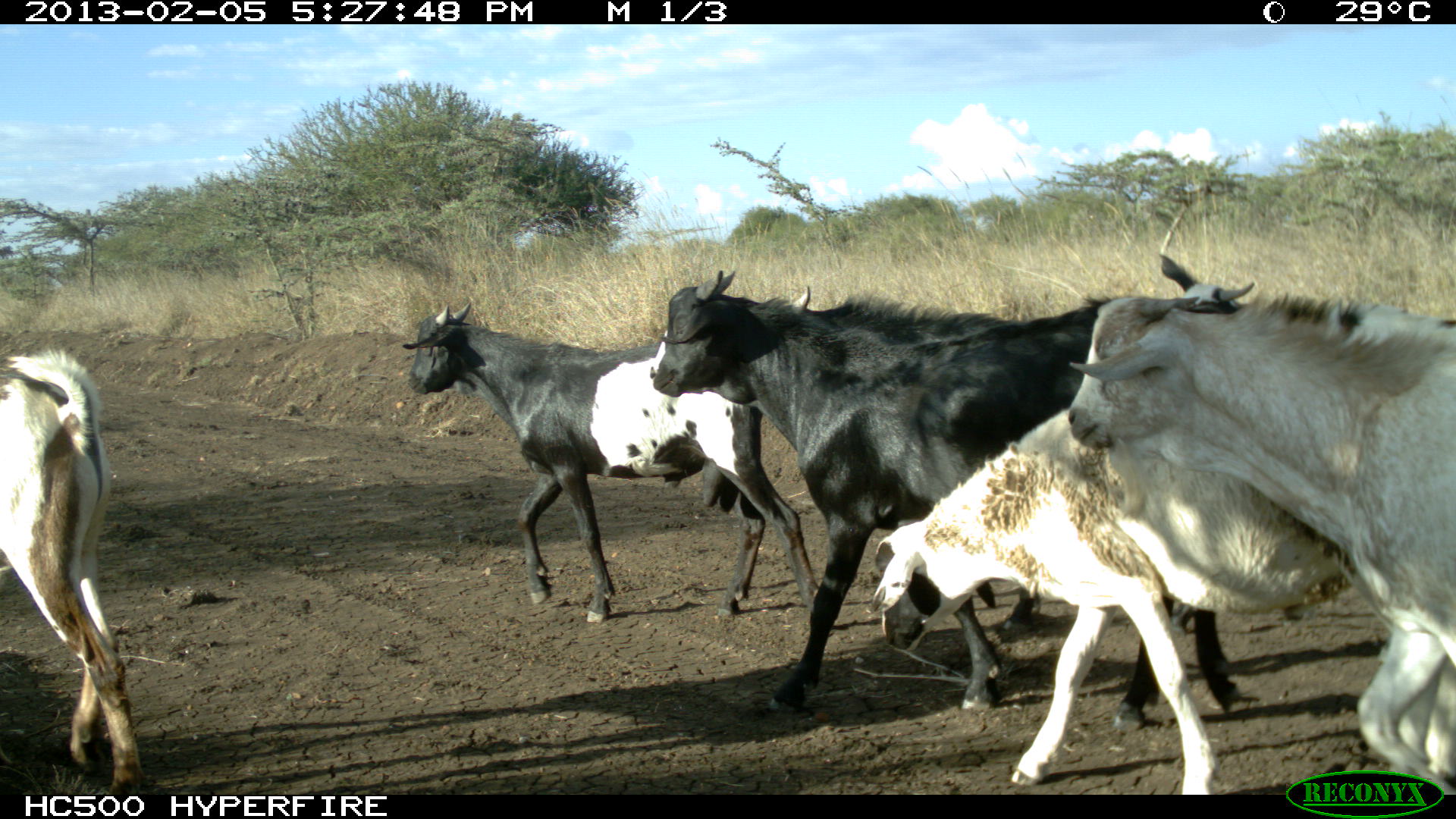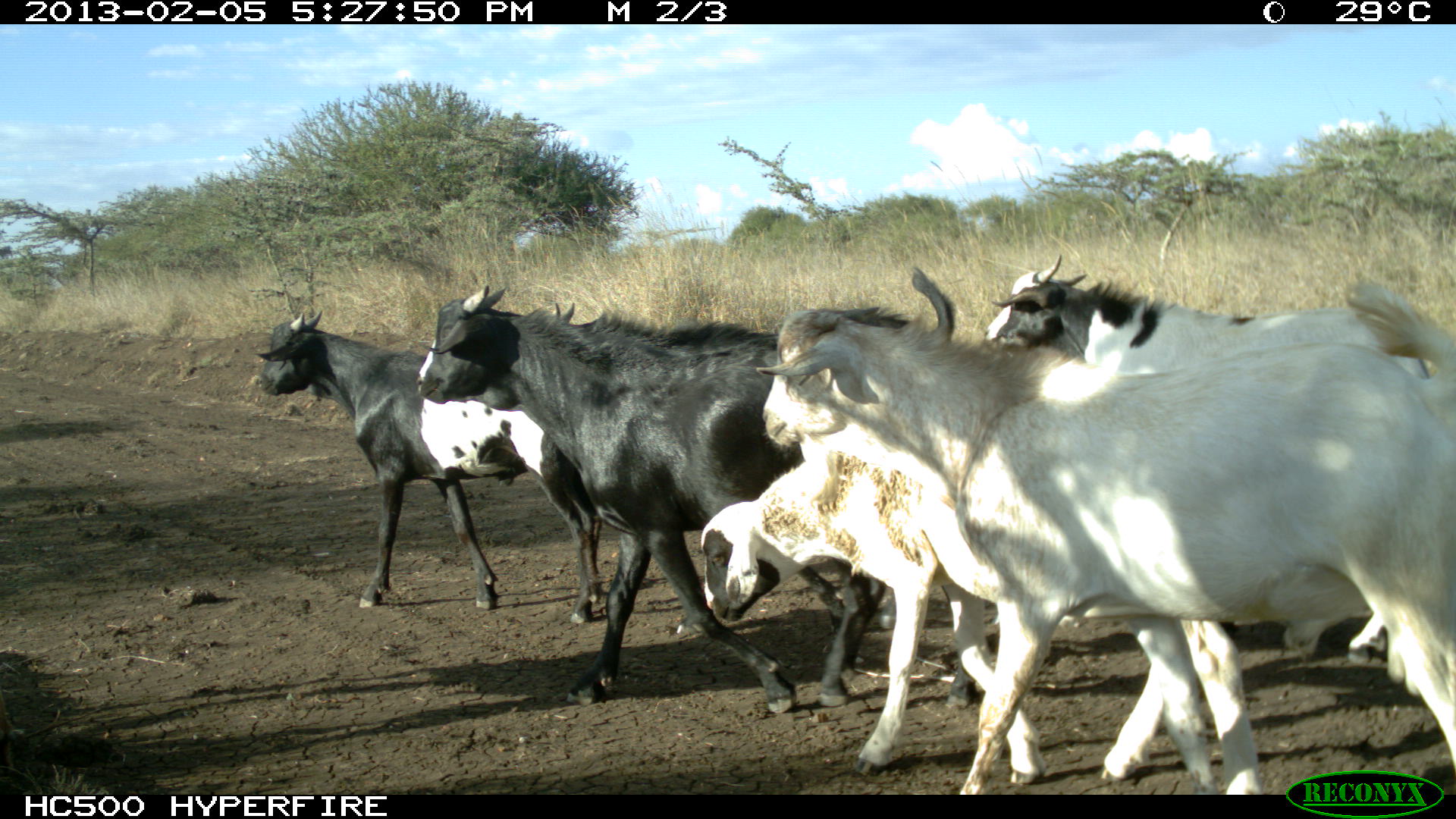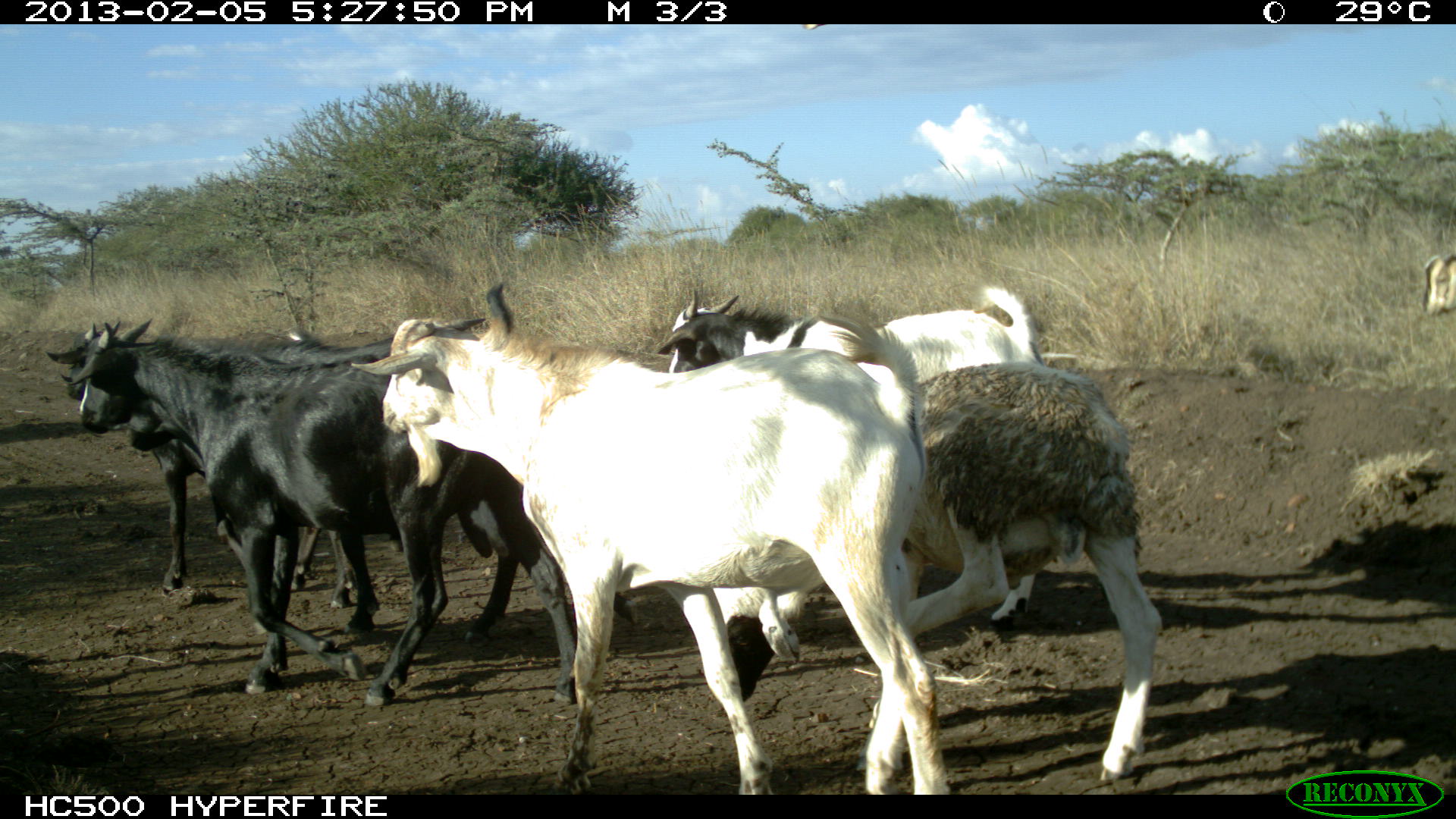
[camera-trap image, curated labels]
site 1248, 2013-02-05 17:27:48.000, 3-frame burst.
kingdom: Animalia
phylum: Chordata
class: Mammalia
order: Artiodactyla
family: Bovidae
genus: Capra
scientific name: Capra aegagrus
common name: wild goat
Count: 5.